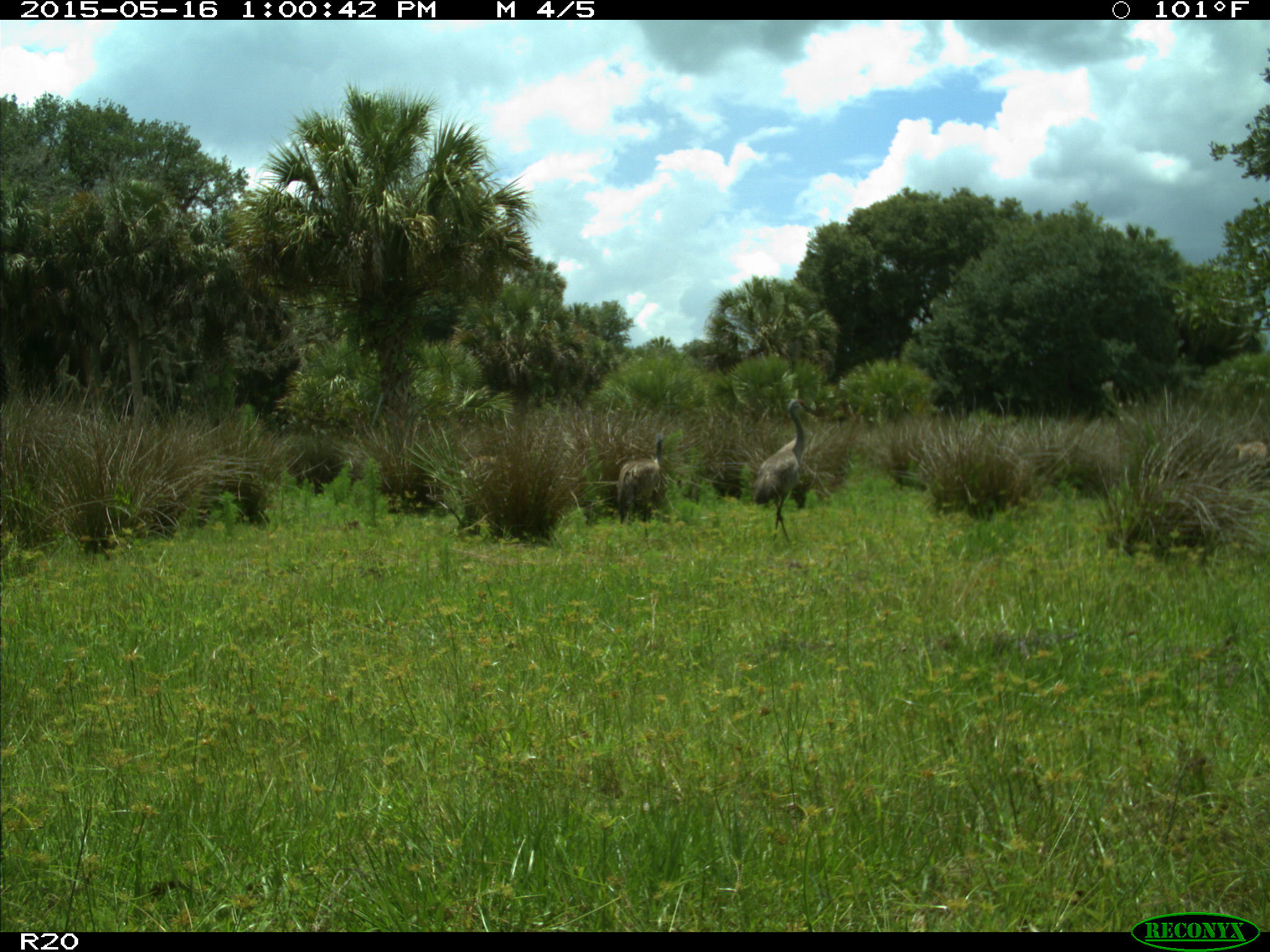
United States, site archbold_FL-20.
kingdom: Animalia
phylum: Chordata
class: Aves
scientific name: Aves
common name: birds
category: unidentified bird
Unidentified bird (birds) (Aves).